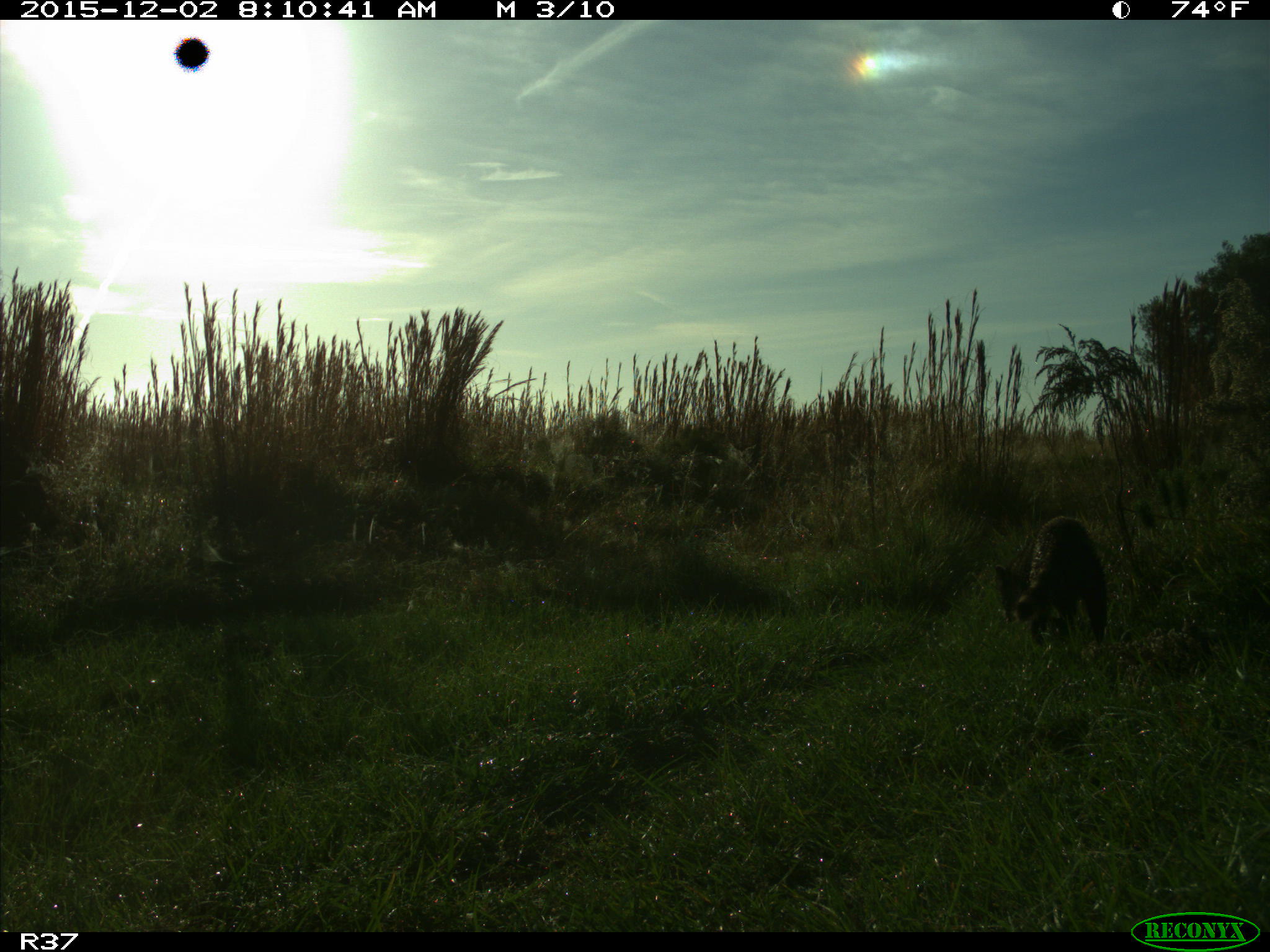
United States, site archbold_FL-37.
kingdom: Animalia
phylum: Chordata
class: Mammalia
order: Carnivora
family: Procyonidae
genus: Procyon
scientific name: Procyon lotor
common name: common raccoon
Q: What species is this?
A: Procyon lotor (common raccoon).